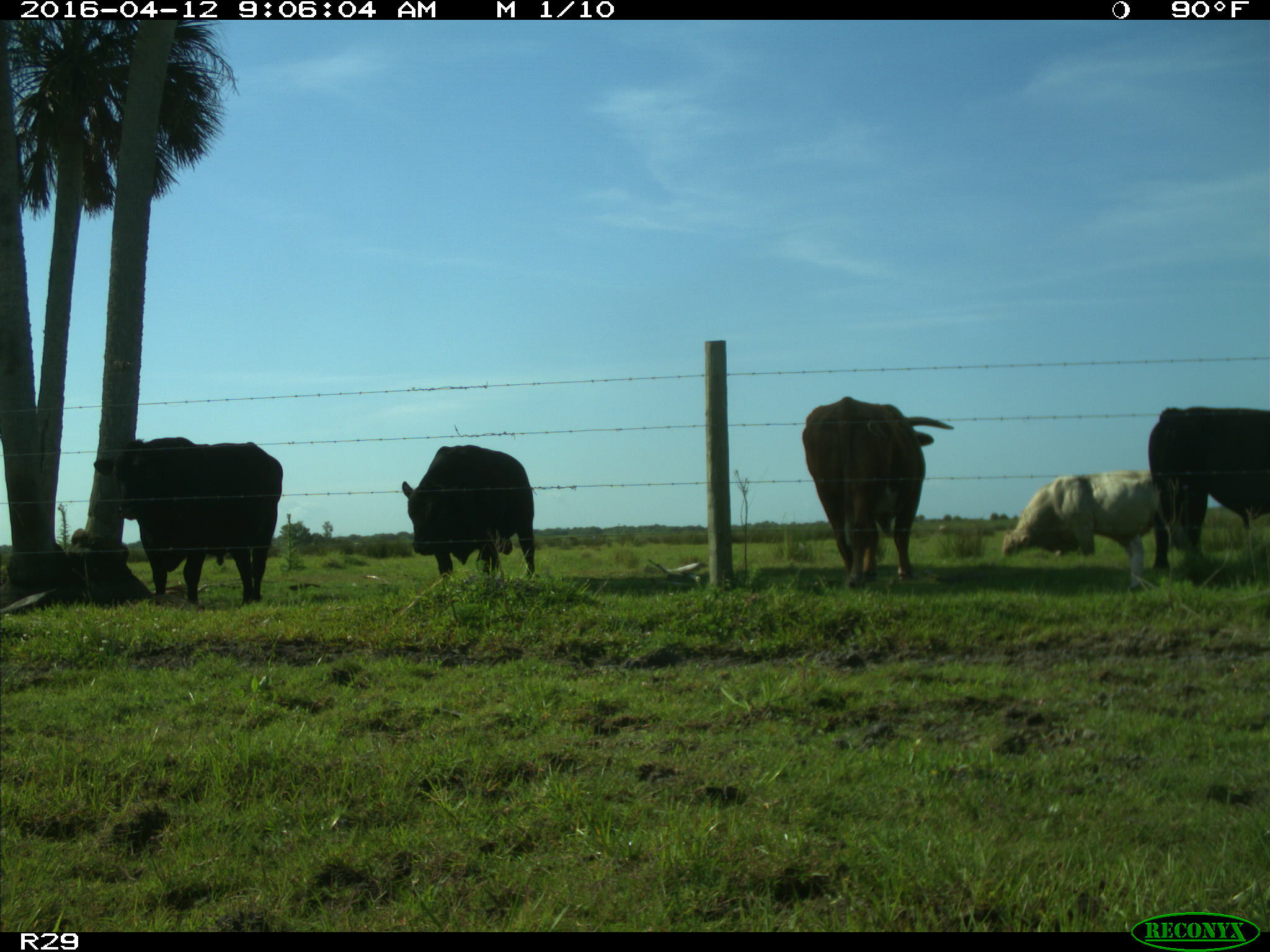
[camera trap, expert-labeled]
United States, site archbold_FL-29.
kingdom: Animalia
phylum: Chordata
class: Mammalia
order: Artiodactyla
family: Bovidae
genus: Bos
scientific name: Bos taurus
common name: domestic cow